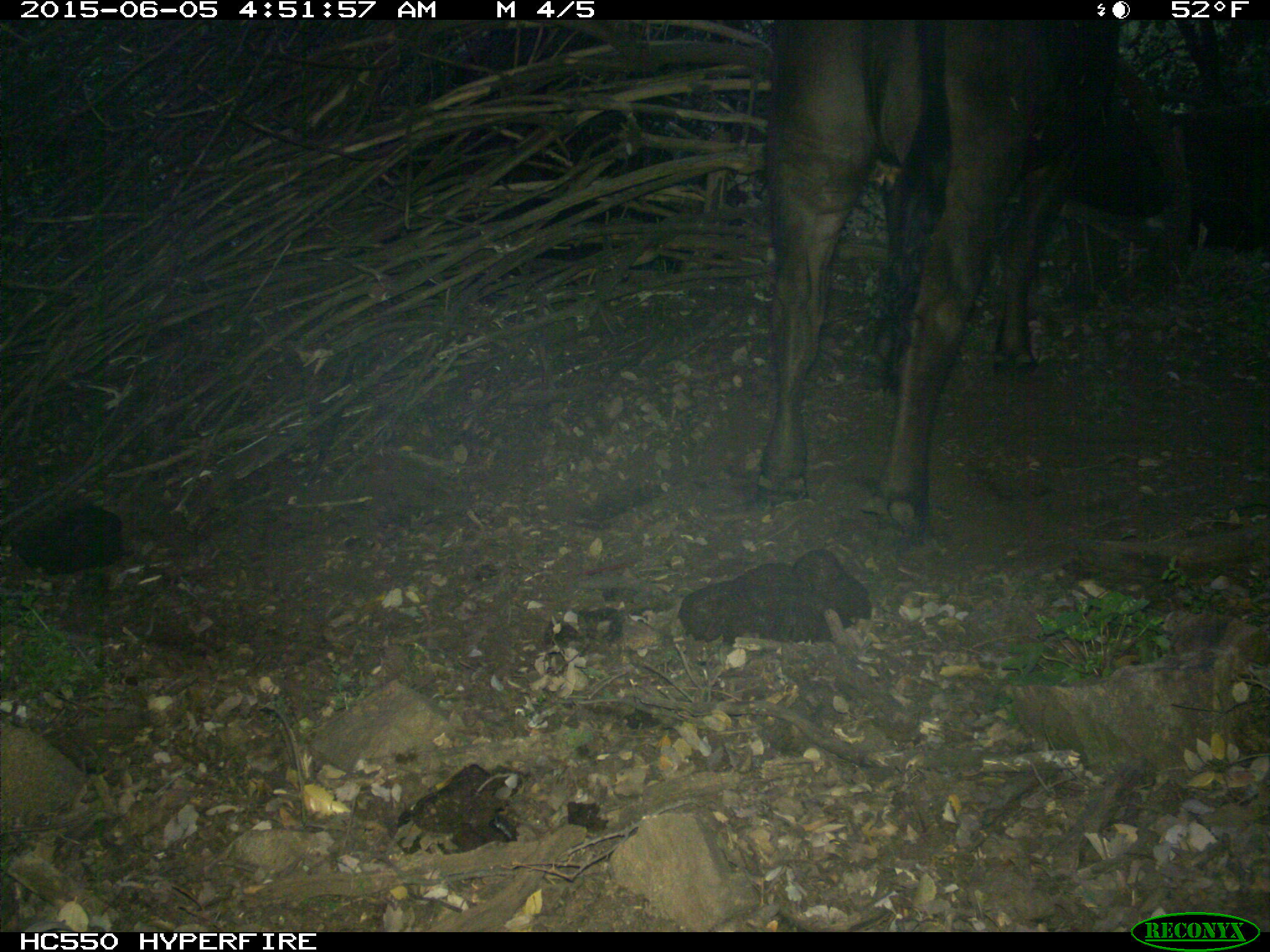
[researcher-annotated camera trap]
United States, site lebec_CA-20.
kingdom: Animalia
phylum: Chordata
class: Mammalia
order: Artiodactyla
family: Bovidae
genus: Bos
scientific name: Bos taurus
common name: domestic cow